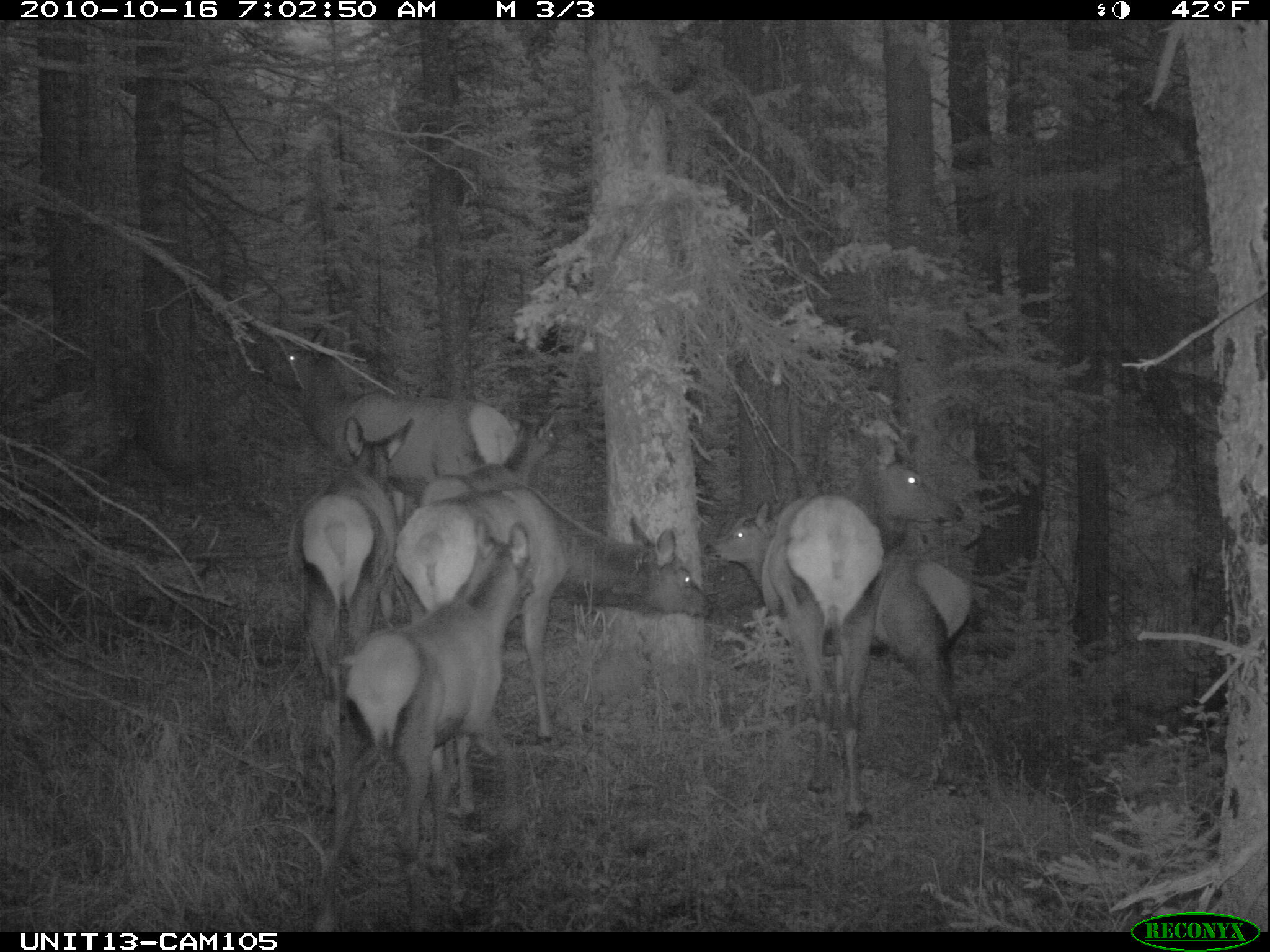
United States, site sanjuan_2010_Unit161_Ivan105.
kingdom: Animalia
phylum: Chordata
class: Mammalia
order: Artiodactyla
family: Cervidae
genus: Cervus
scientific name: Cervus elaphus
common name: red deer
Cervus elaphus (red deer).